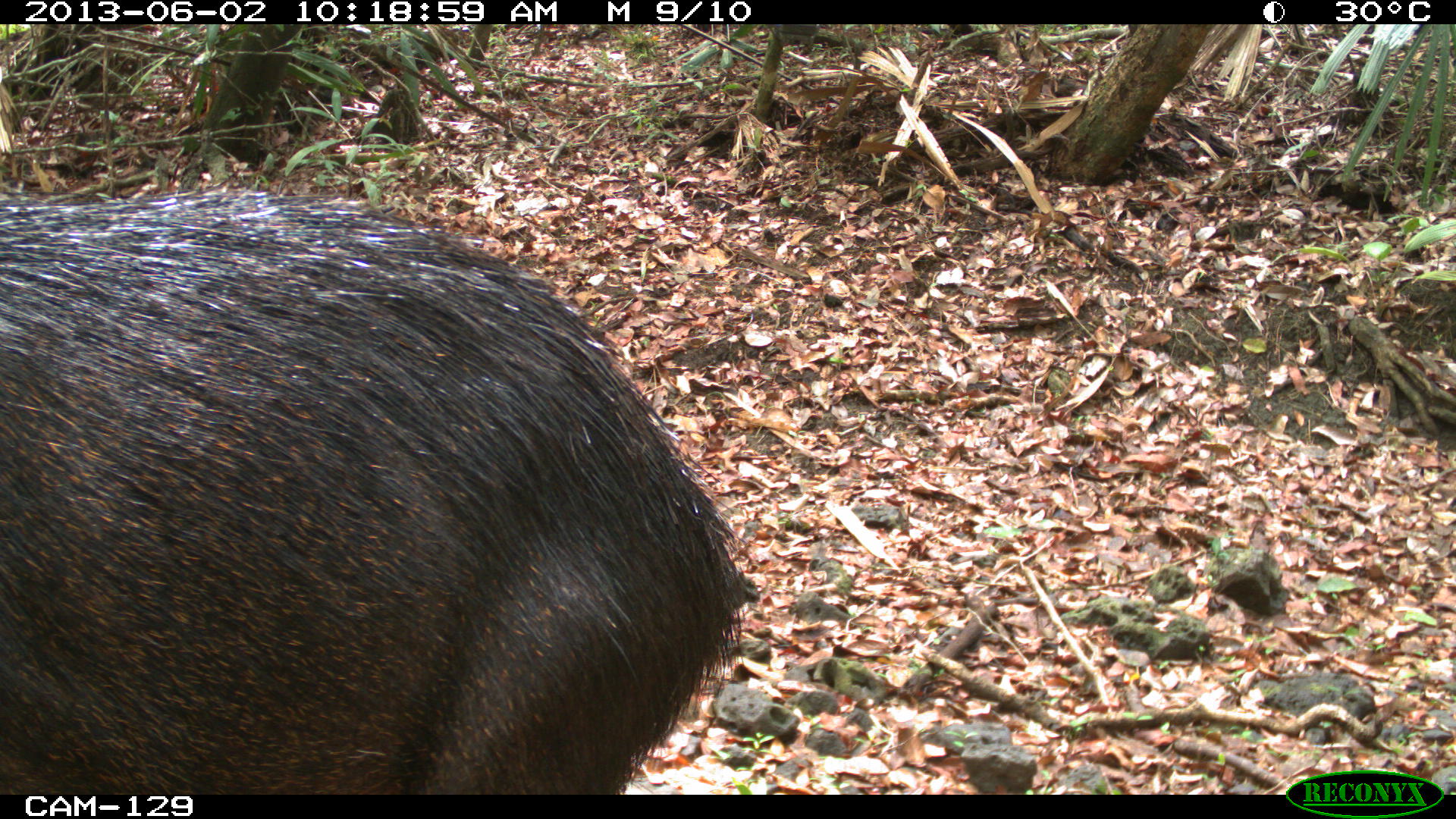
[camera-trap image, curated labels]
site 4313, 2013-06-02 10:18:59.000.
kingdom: Animalia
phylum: Chordata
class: Mammalia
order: Artiodactyla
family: Tayassuidae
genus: Tayassu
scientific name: Tayassu pecari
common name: white-lipped peccary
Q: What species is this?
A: Tayassu pecari (white-lipped peccary).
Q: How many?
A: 4.